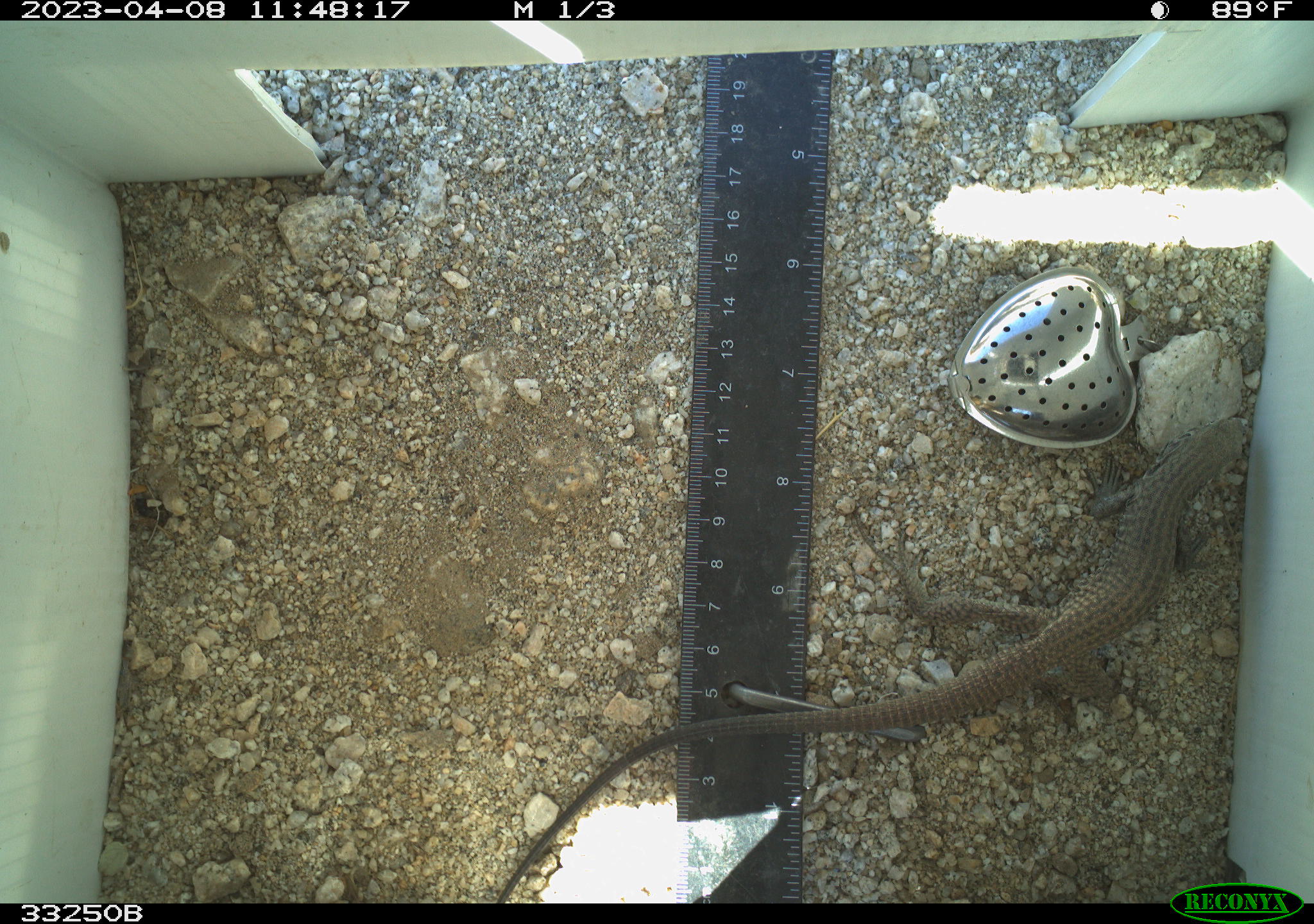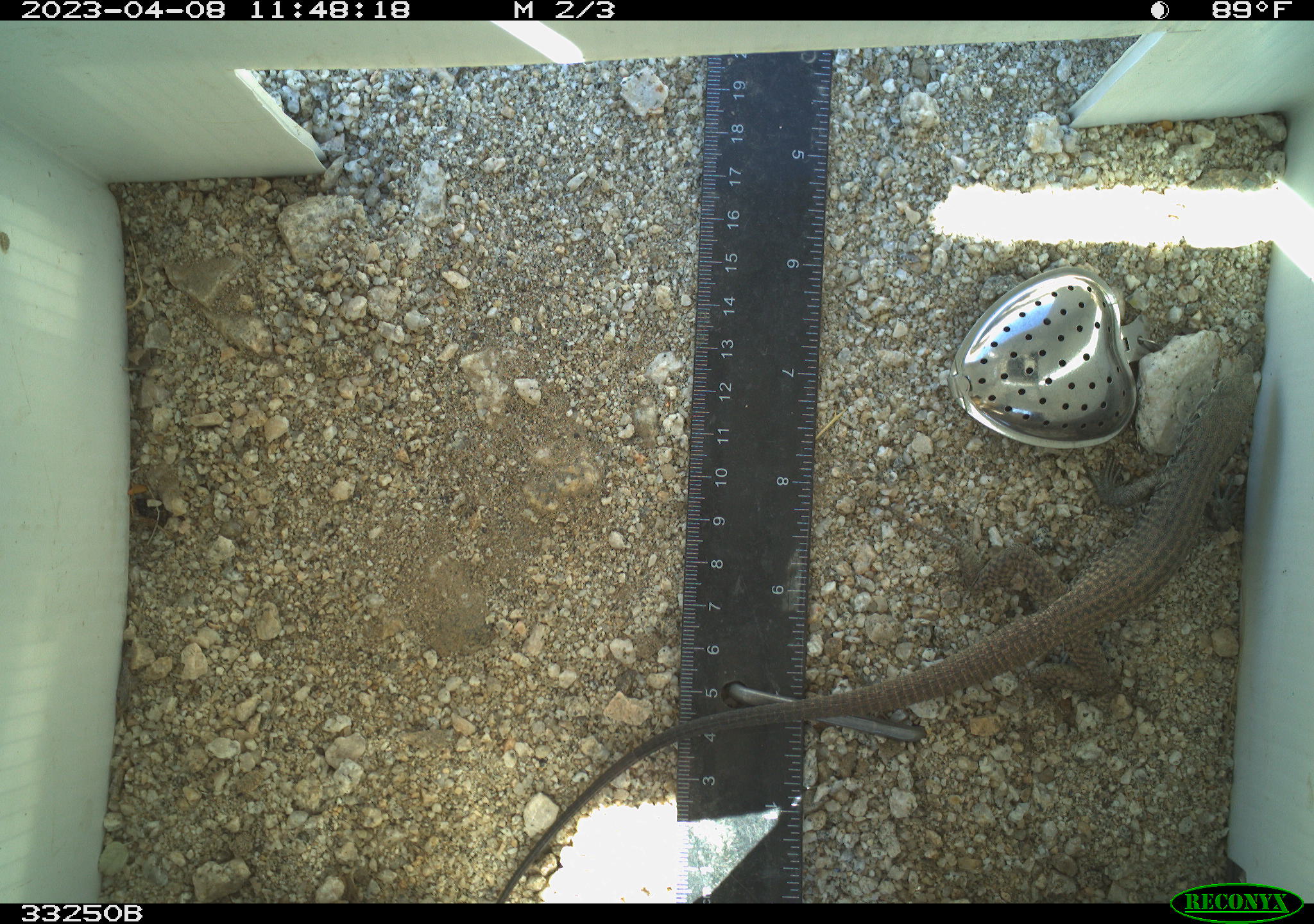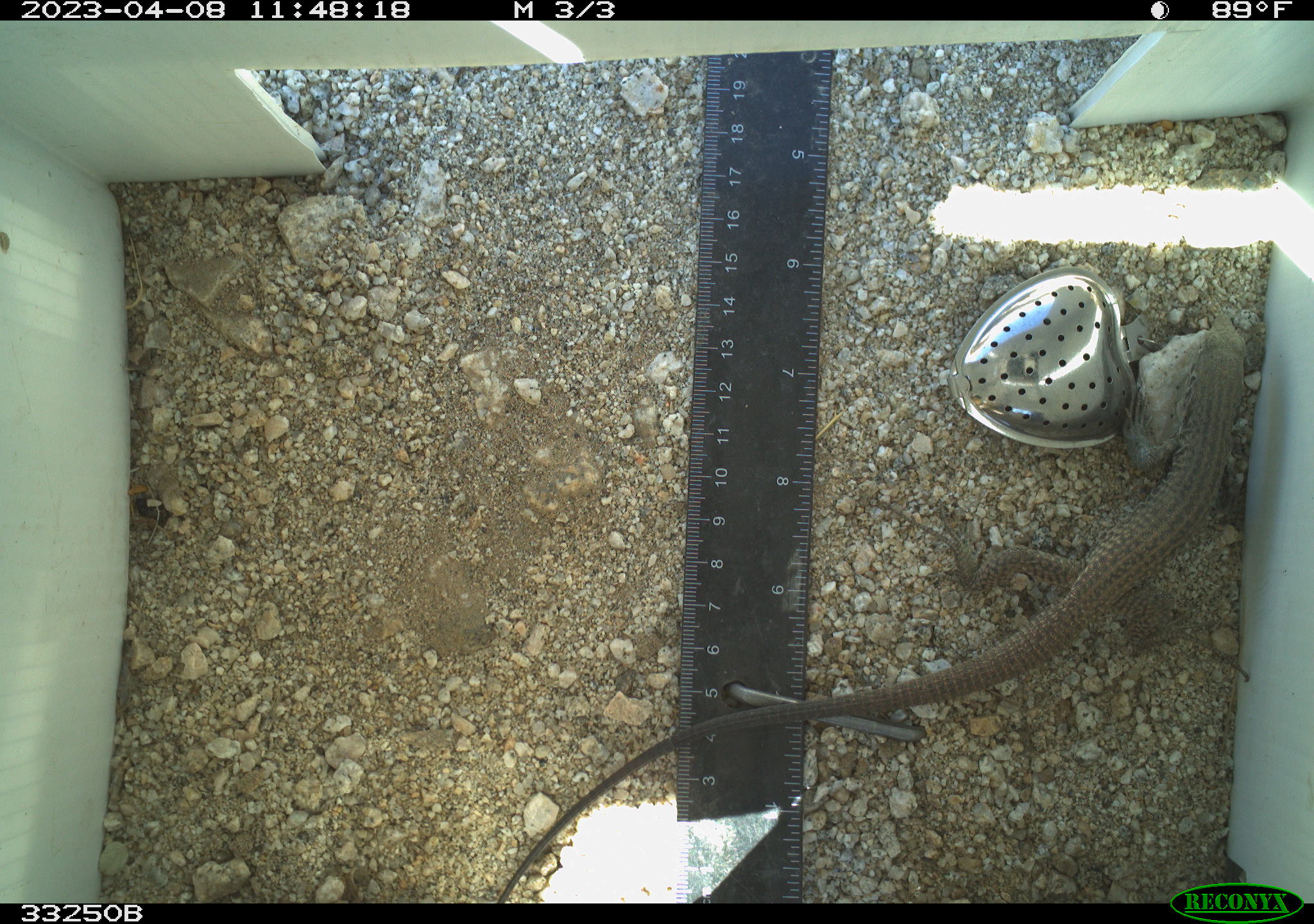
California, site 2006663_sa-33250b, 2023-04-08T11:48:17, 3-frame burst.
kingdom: Animalia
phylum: Chordata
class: Reptilia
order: Squamata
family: Teiidae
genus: Aspidoscelis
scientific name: Aspidoscelis tigris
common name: western whiptail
Western whiptail (Aspidoscelis tigris).